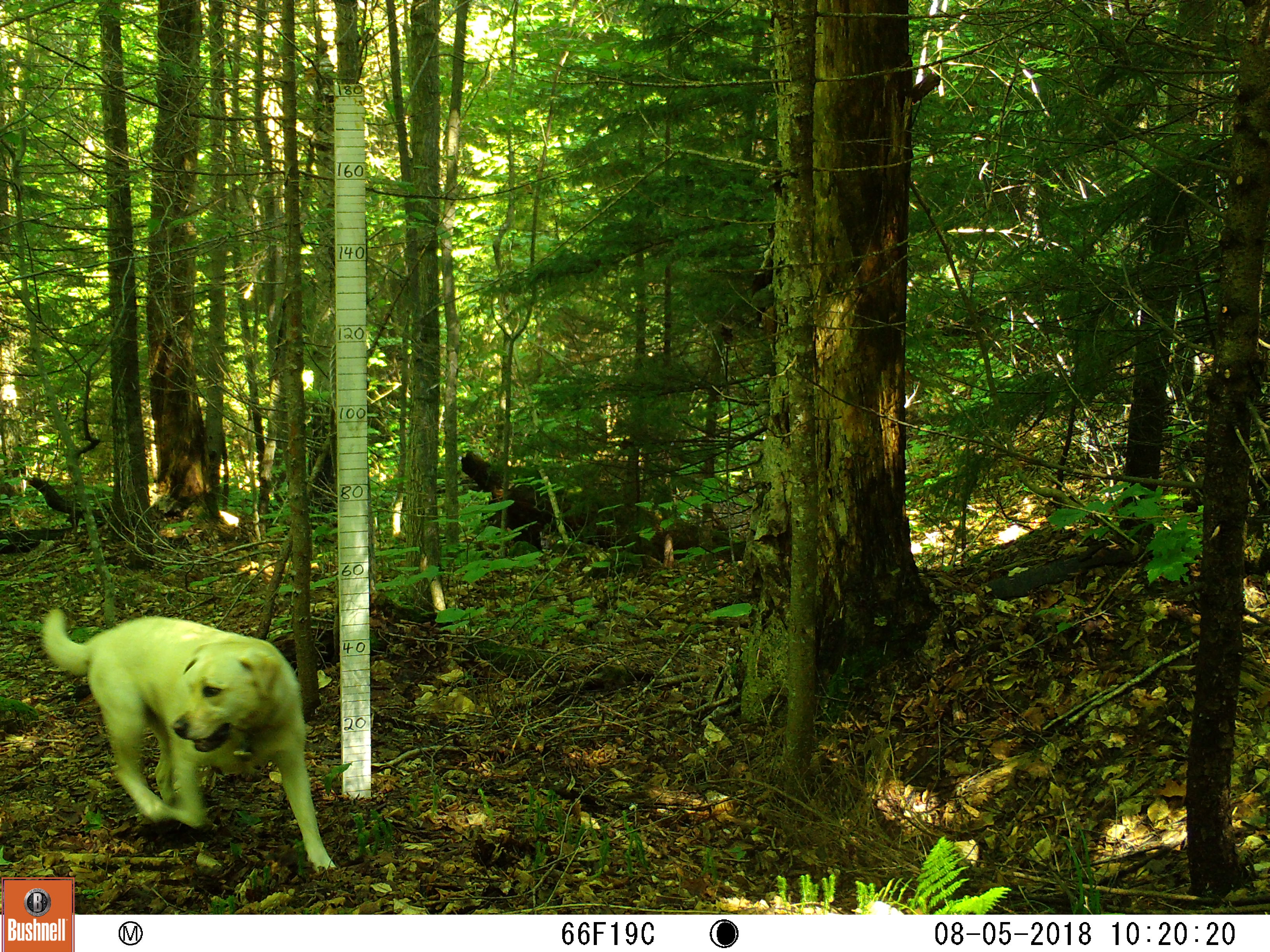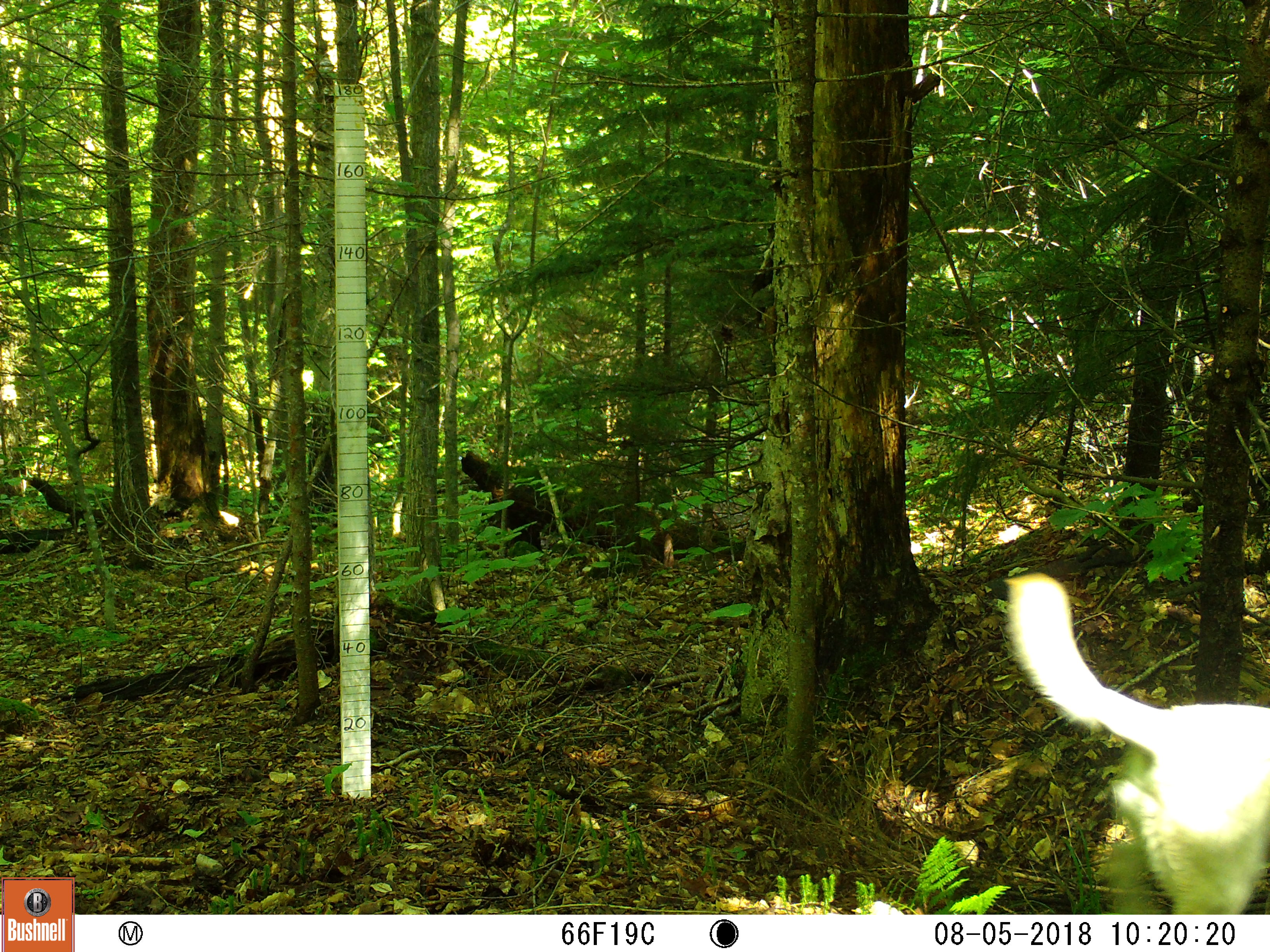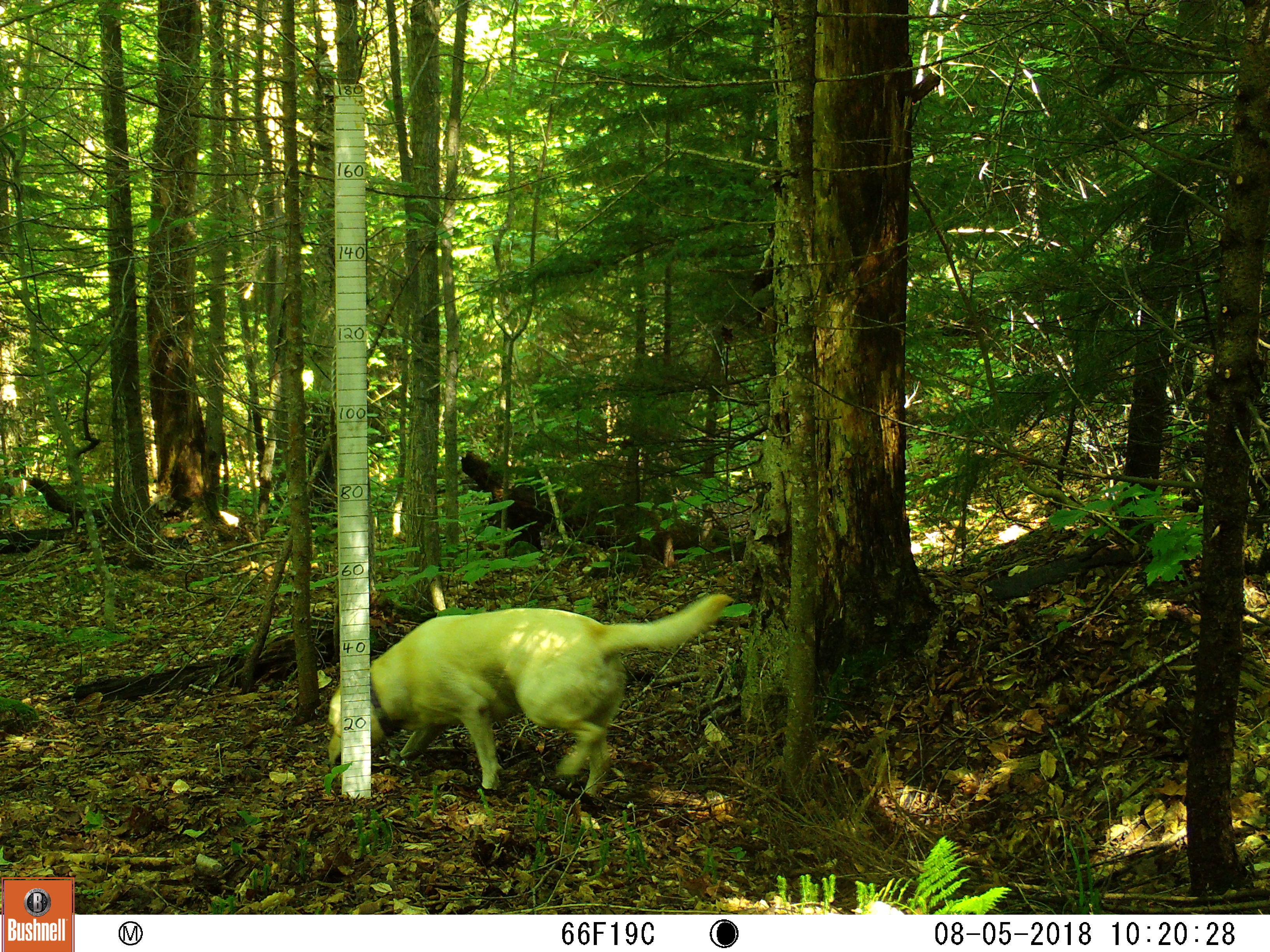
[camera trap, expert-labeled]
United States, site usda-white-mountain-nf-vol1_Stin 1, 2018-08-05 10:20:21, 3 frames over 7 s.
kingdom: Animalia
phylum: Chordata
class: Mammalia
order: Carnivora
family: Canidae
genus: Canis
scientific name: Canis familiaris familiaris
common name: domestic dog